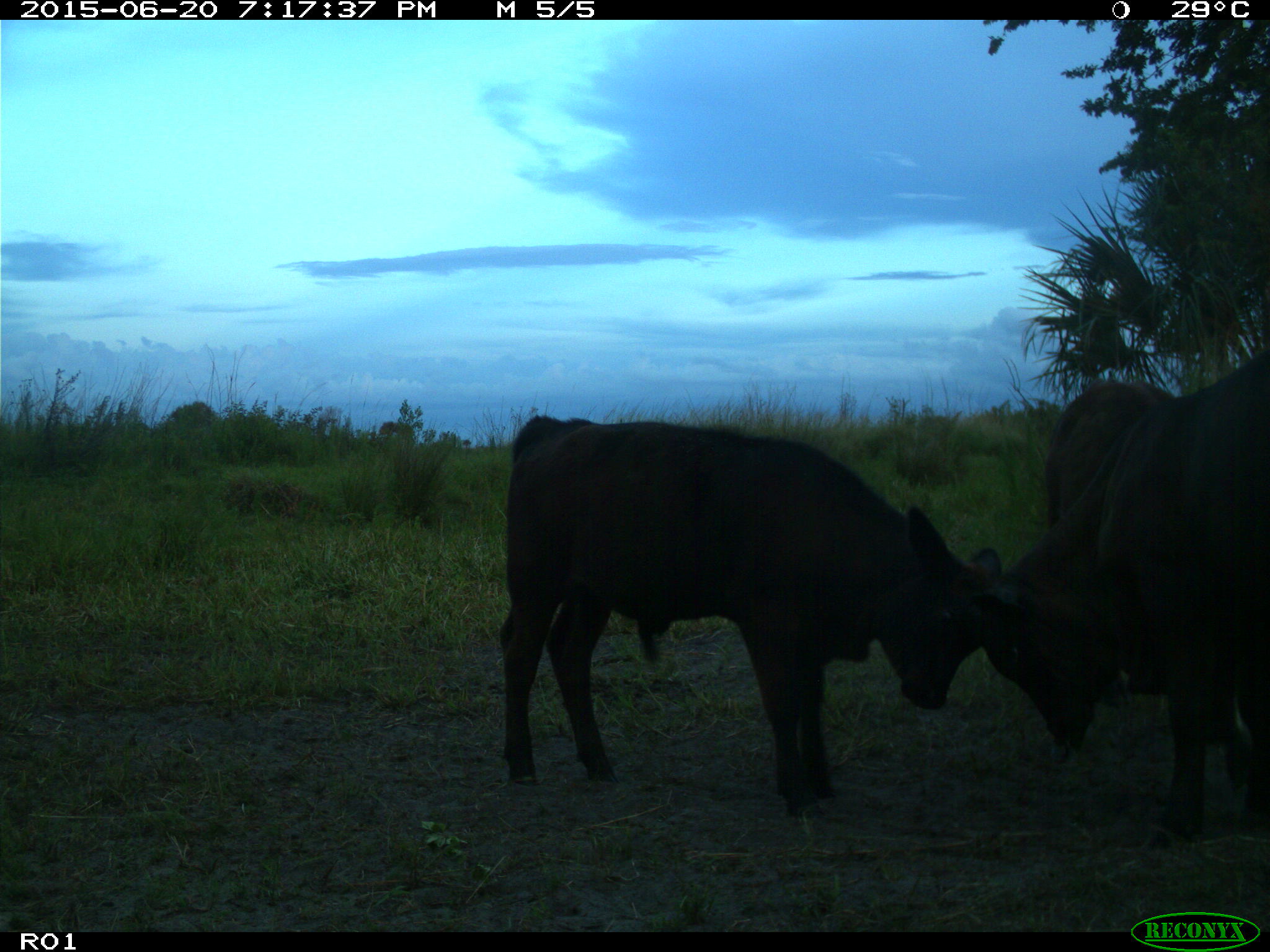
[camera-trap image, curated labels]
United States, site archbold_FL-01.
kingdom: Animalia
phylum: Chordata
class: Mammalia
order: Artiodactyla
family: Bovidae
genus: Bos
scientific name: Bos taurus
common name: domestic cow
Bos taurus (domestic cow).